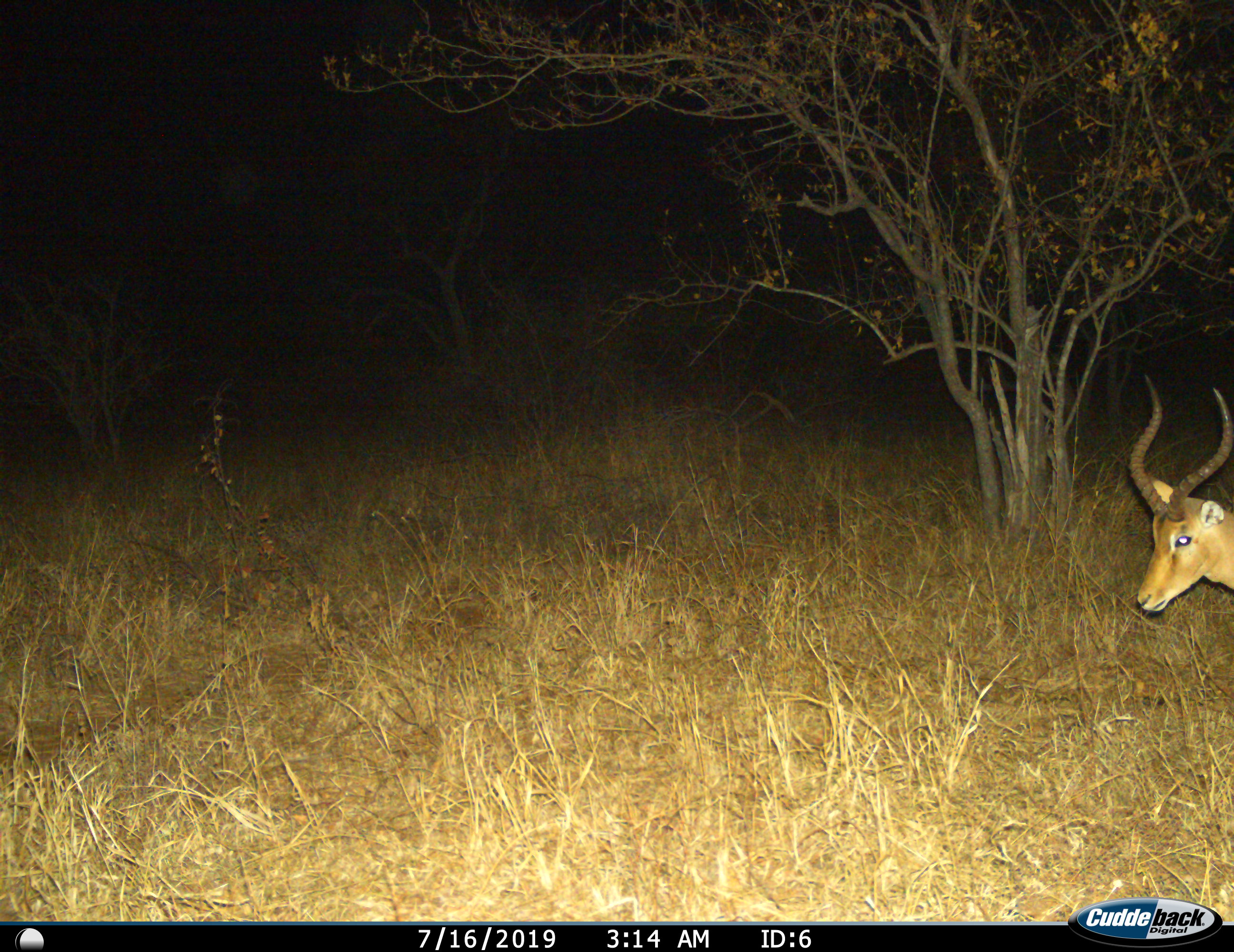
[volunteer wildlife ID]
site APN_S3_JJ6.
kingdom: Animalia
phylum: Chordata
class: Mammalia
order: Artiodactyla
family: Bovidae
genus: Aepyceros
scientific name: Aepyceros melampus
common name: impala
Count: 1.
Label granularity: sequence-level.